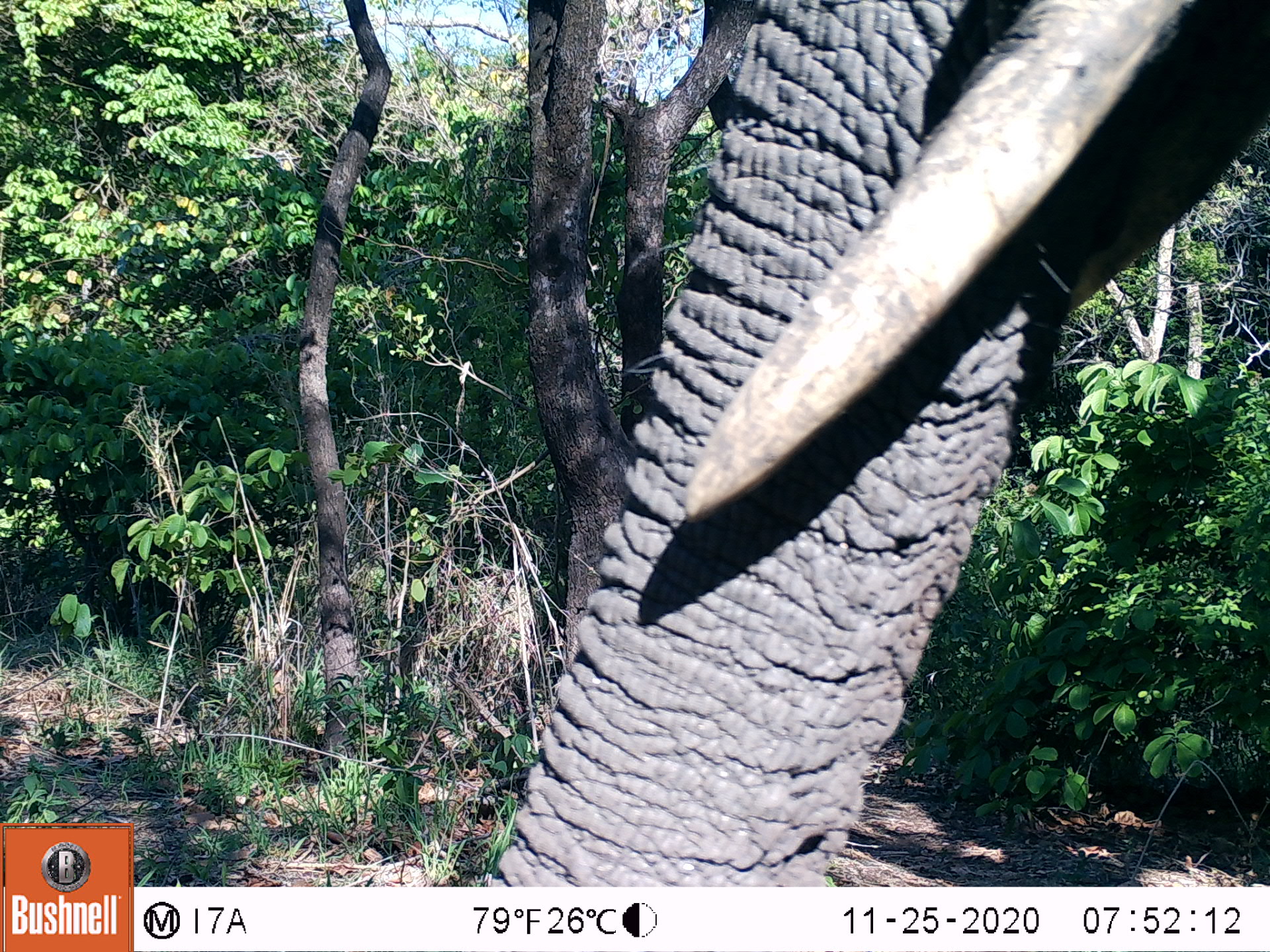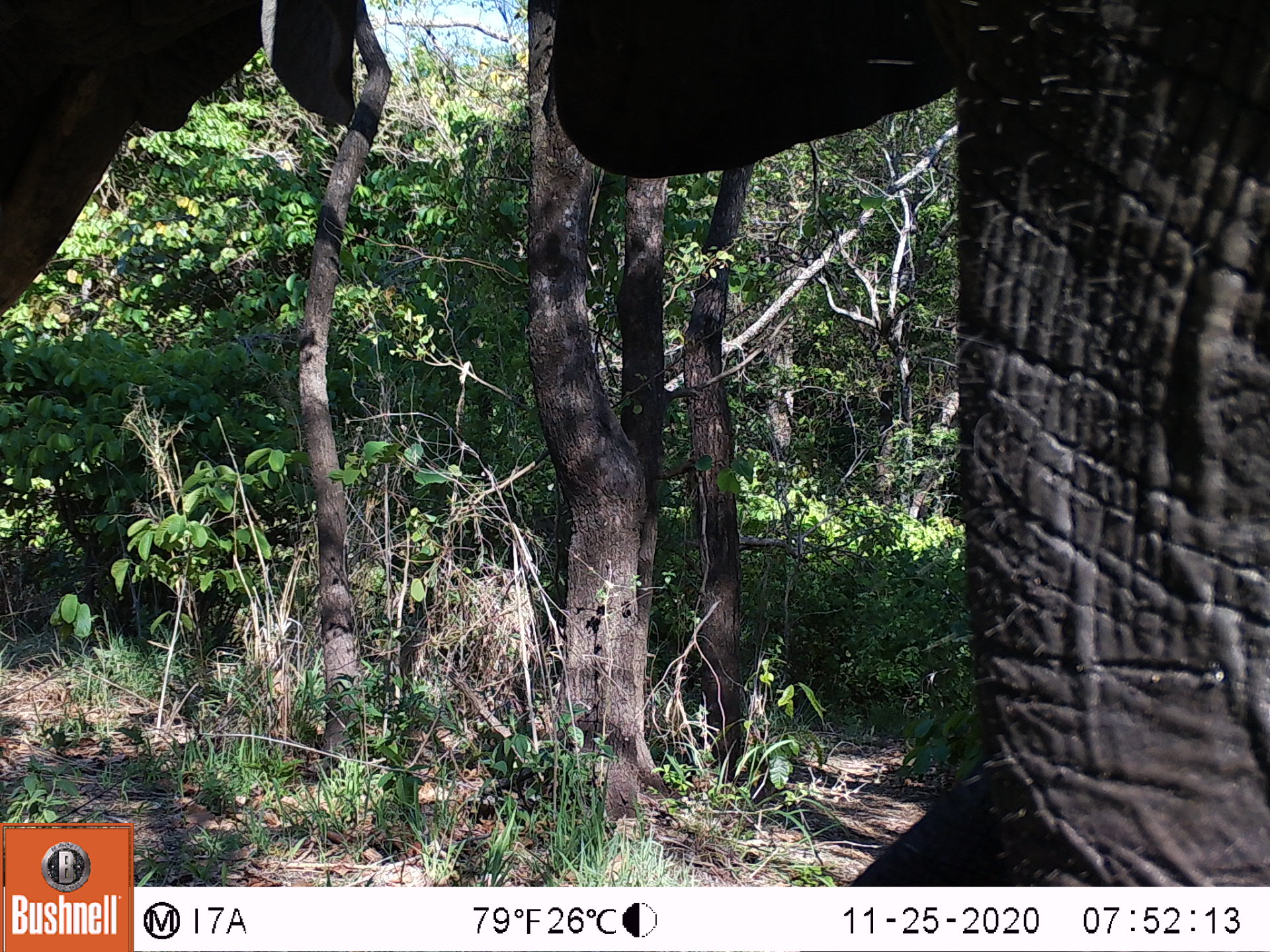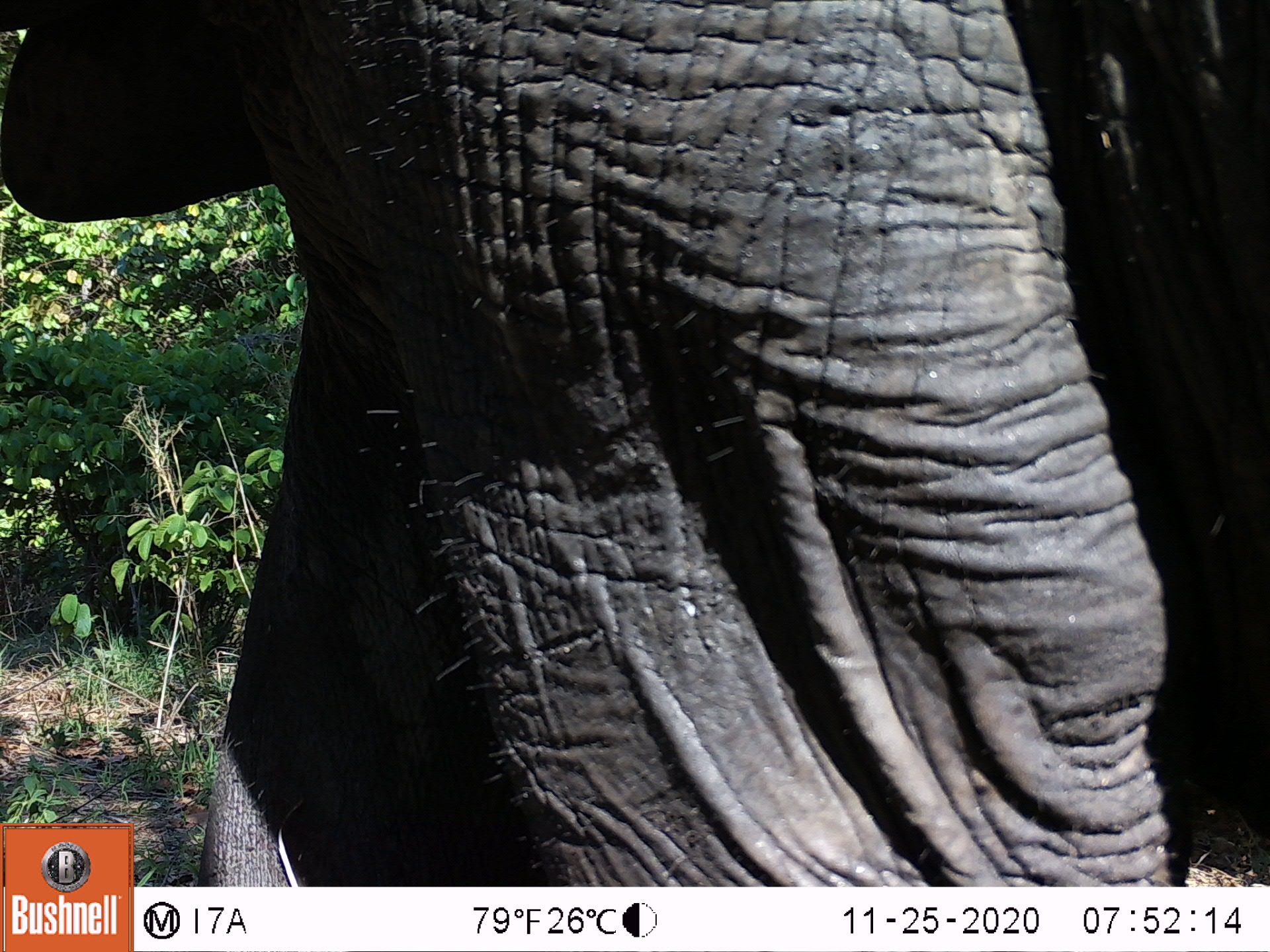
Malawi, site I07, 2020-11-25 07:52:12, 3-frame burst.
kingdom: Animalia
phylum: Chordata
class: Mammalia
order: Proboscidea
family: Elephantidae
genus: Loxodonta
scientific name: Loxodonta africana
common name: african savanna elephant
African savanna elephant (Loxodonta africana), count 1.